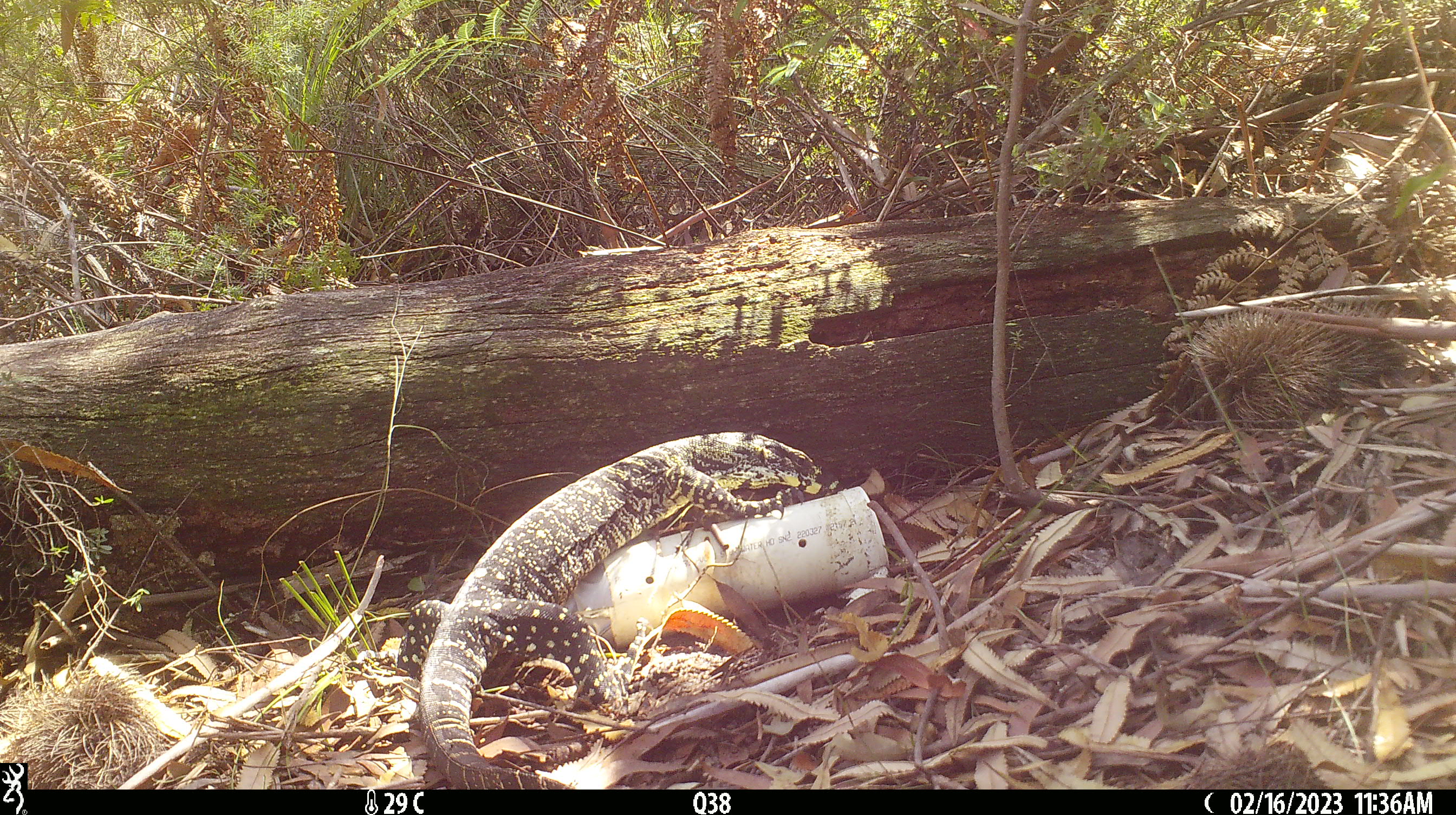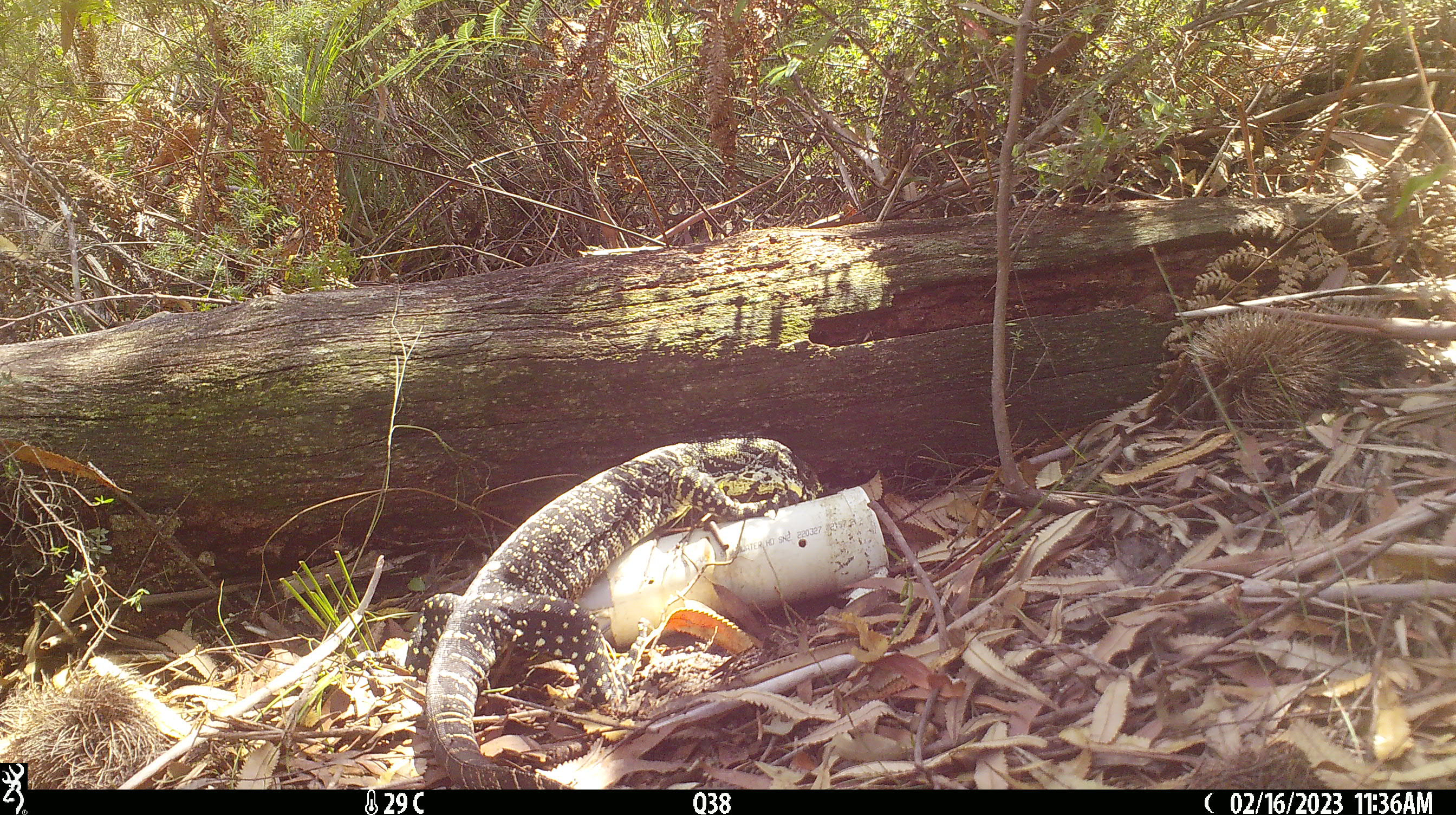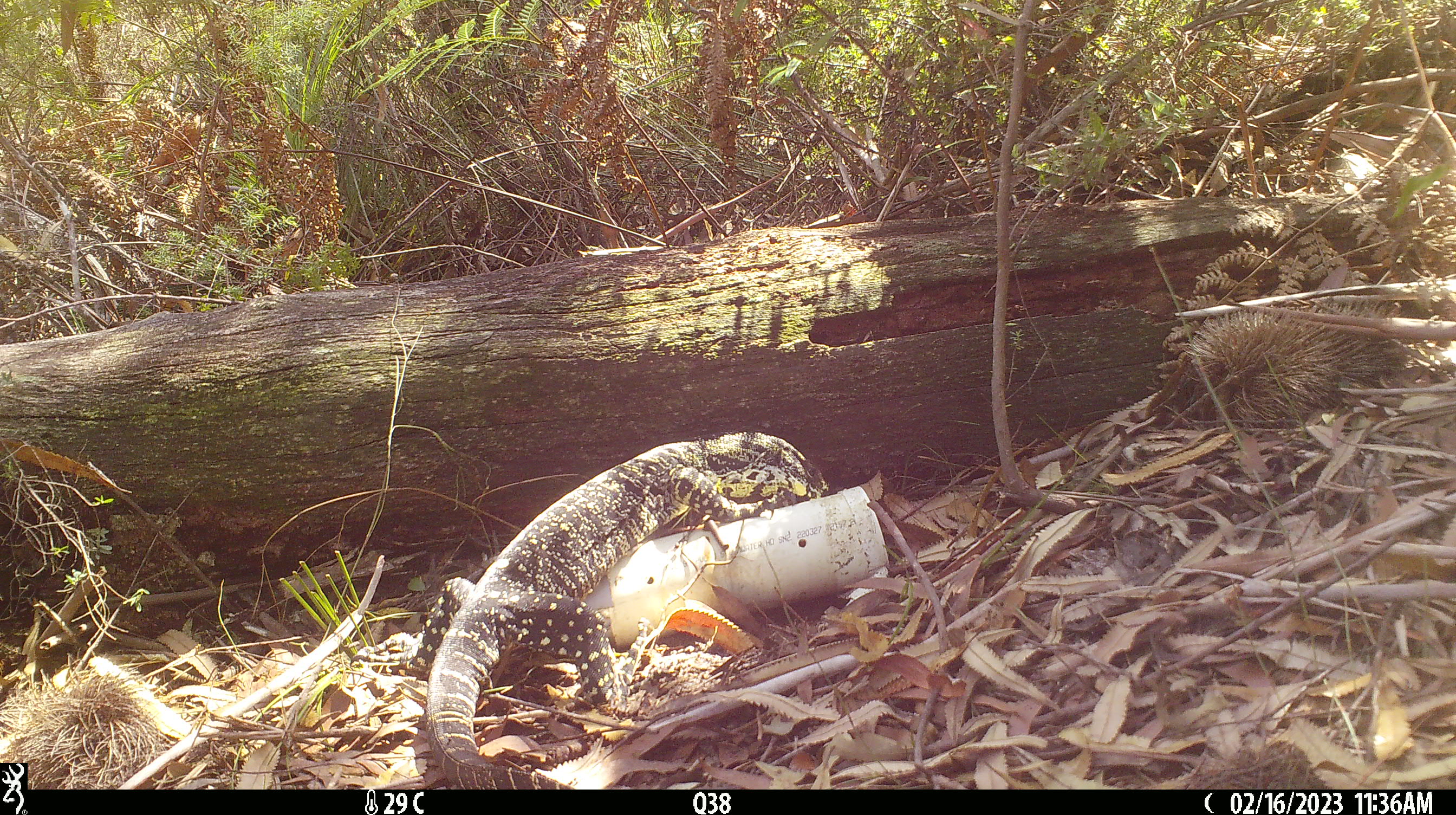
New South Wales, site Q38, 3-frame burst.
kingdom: Animalia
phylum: Chordata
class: Reptilia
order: Squamata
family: Varanidae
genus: Varanus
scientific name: Varanus varius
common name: lace monitor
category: goanna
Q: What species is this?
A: Goanna (lace monitor) (Varanus varius).